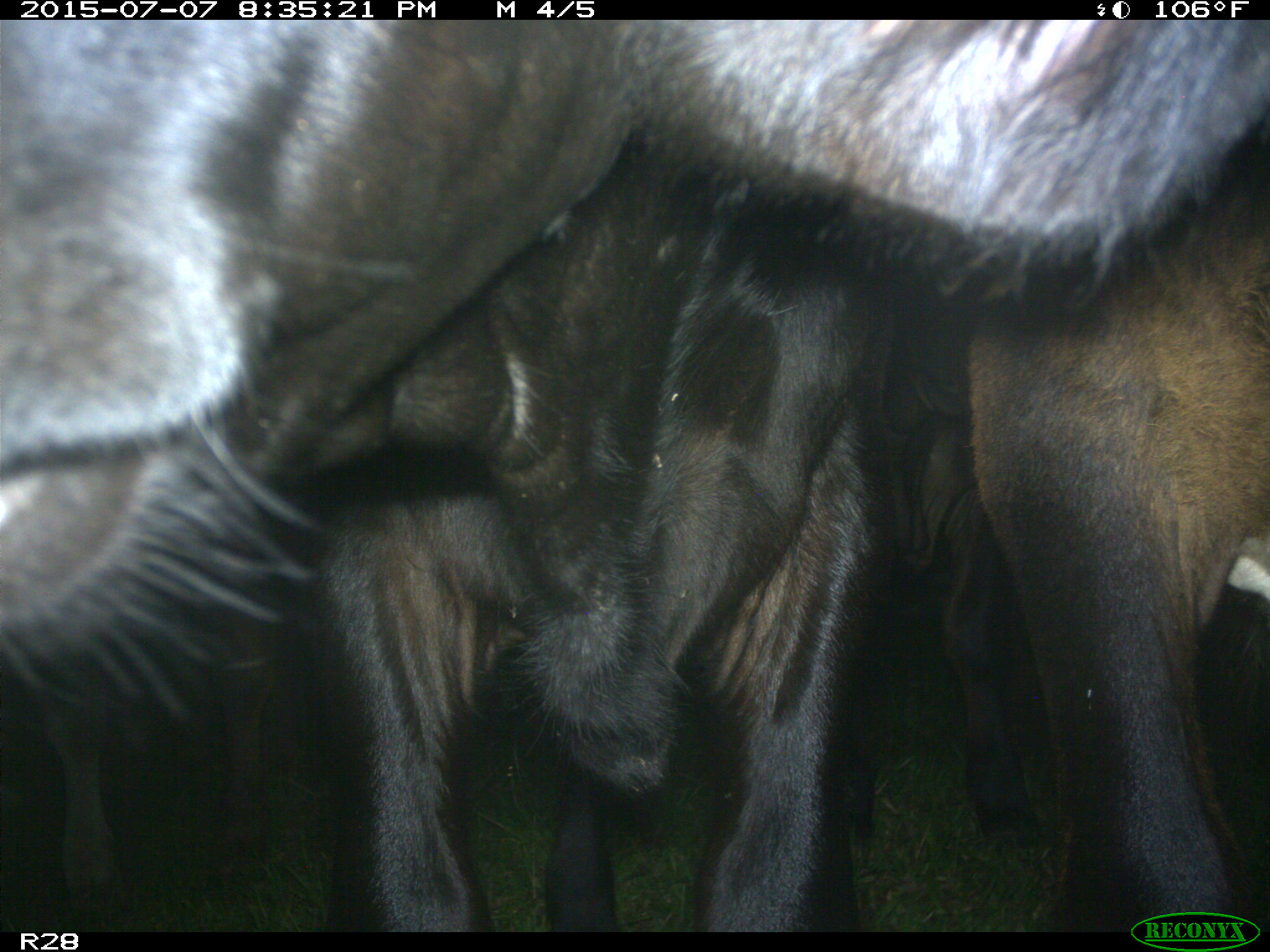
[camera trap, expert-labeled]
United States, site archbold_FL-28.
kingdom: Animalia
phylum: Chordata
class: Mammalia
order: Artiodactyla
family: Bovidae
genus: Bos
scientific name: Bos taurus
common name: domestic cow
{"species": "Bos taurus (domestic cow)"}